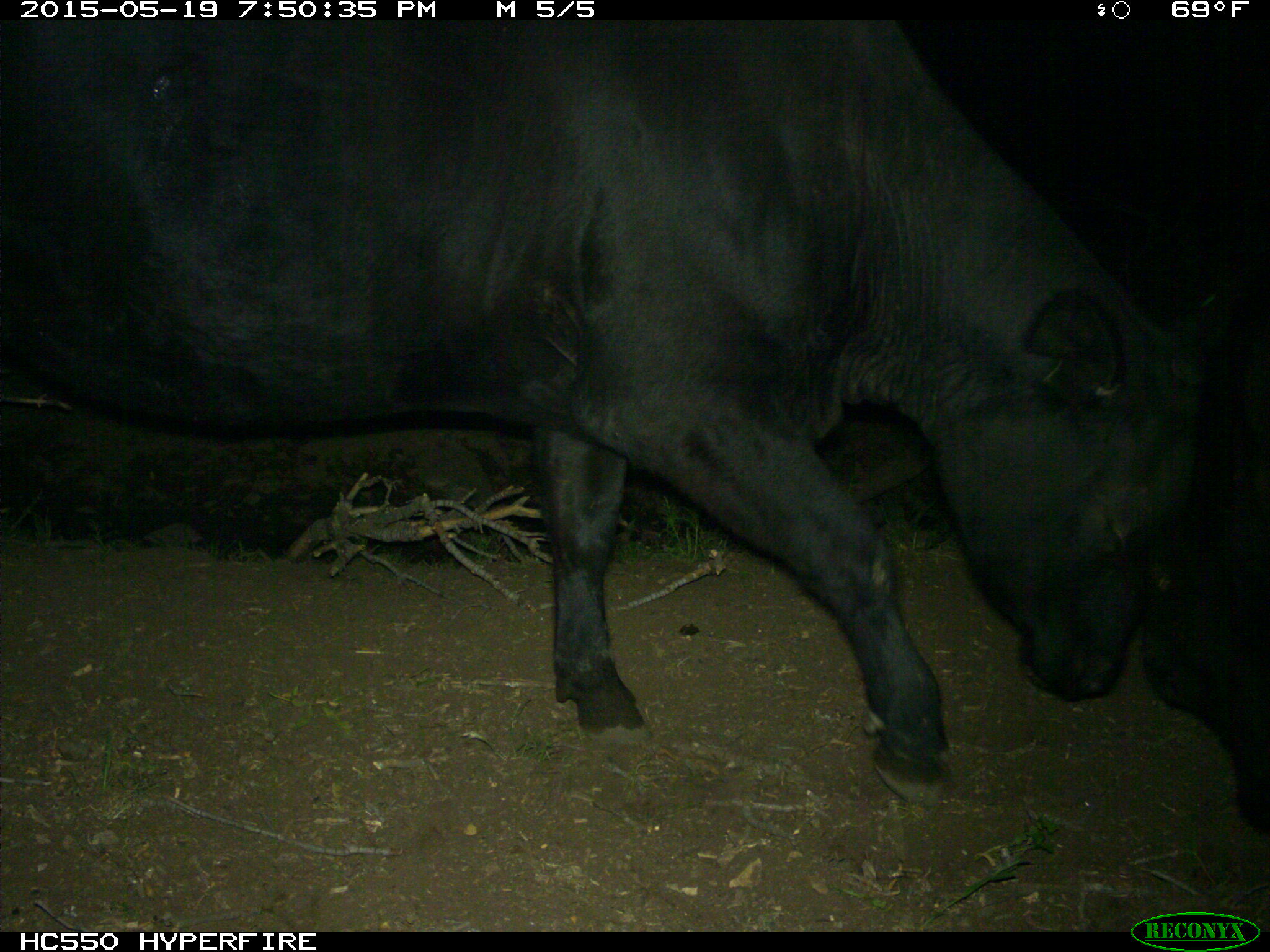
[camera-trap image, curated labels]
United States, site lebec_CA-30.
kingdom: Animalia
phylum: Chordata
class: Mammalia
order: Artiodactyla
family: Bovidae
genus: Bos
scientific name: Bos taurus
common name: domestic cow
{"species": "Bos taurus (domestic cow)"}